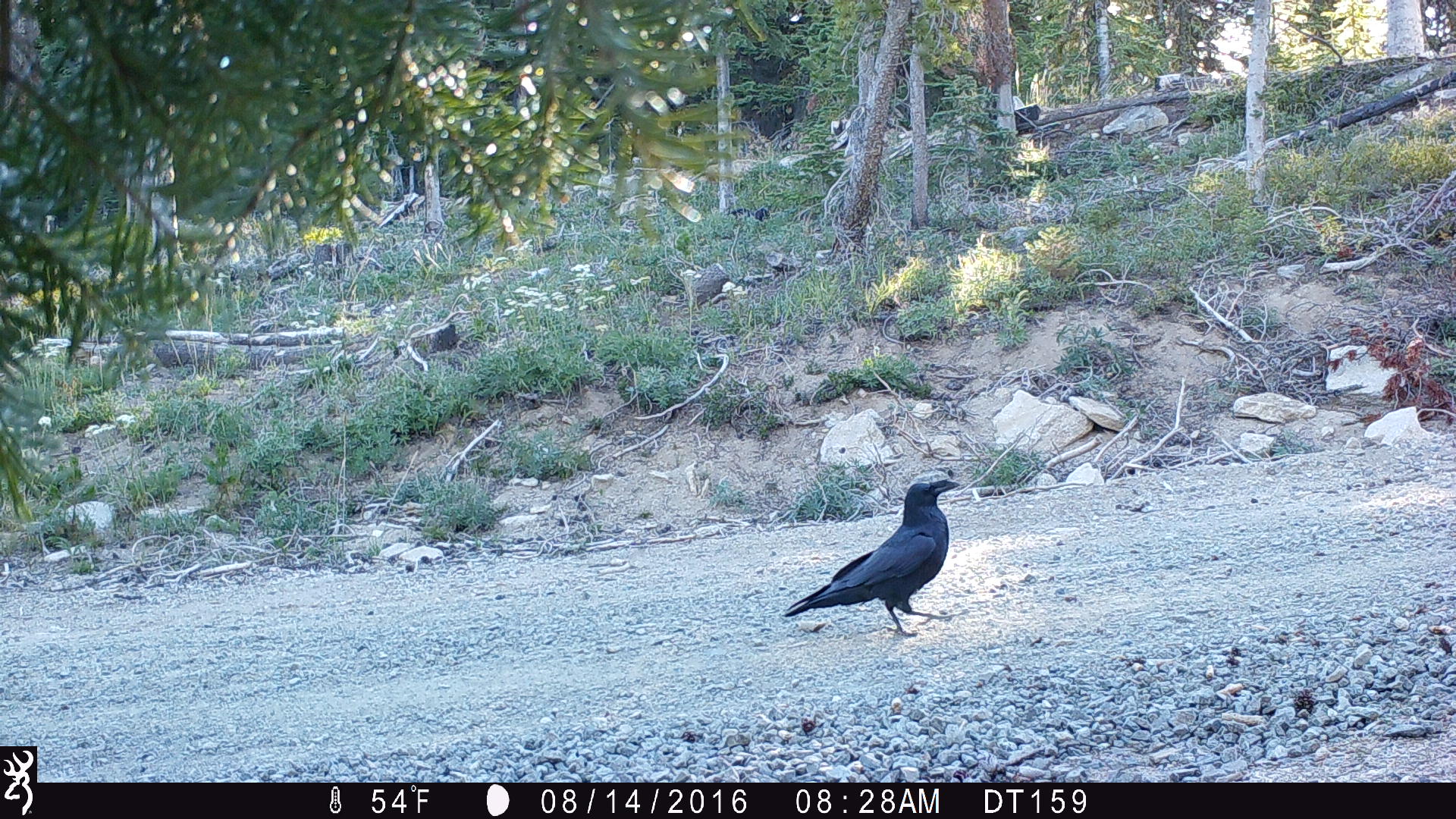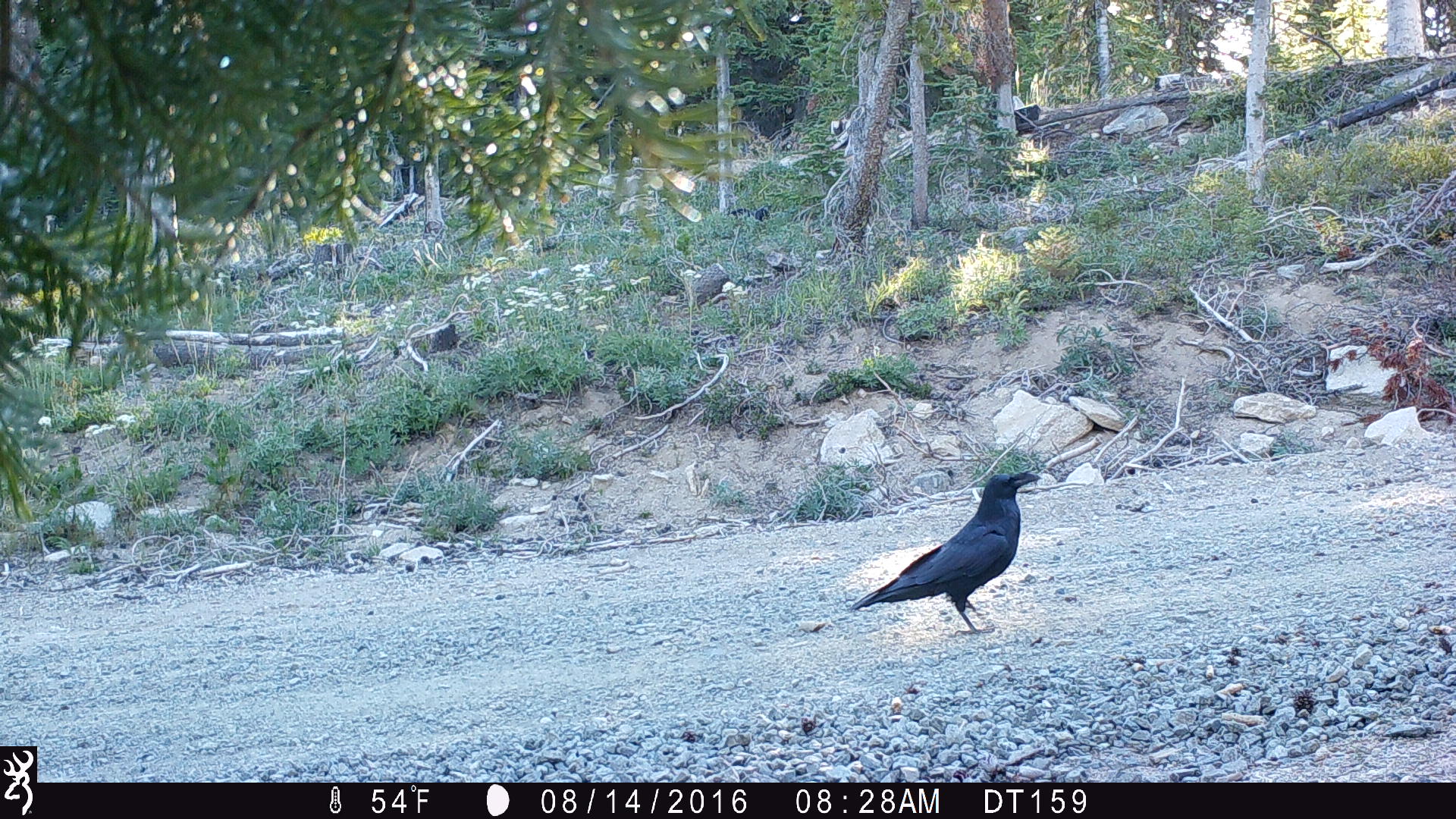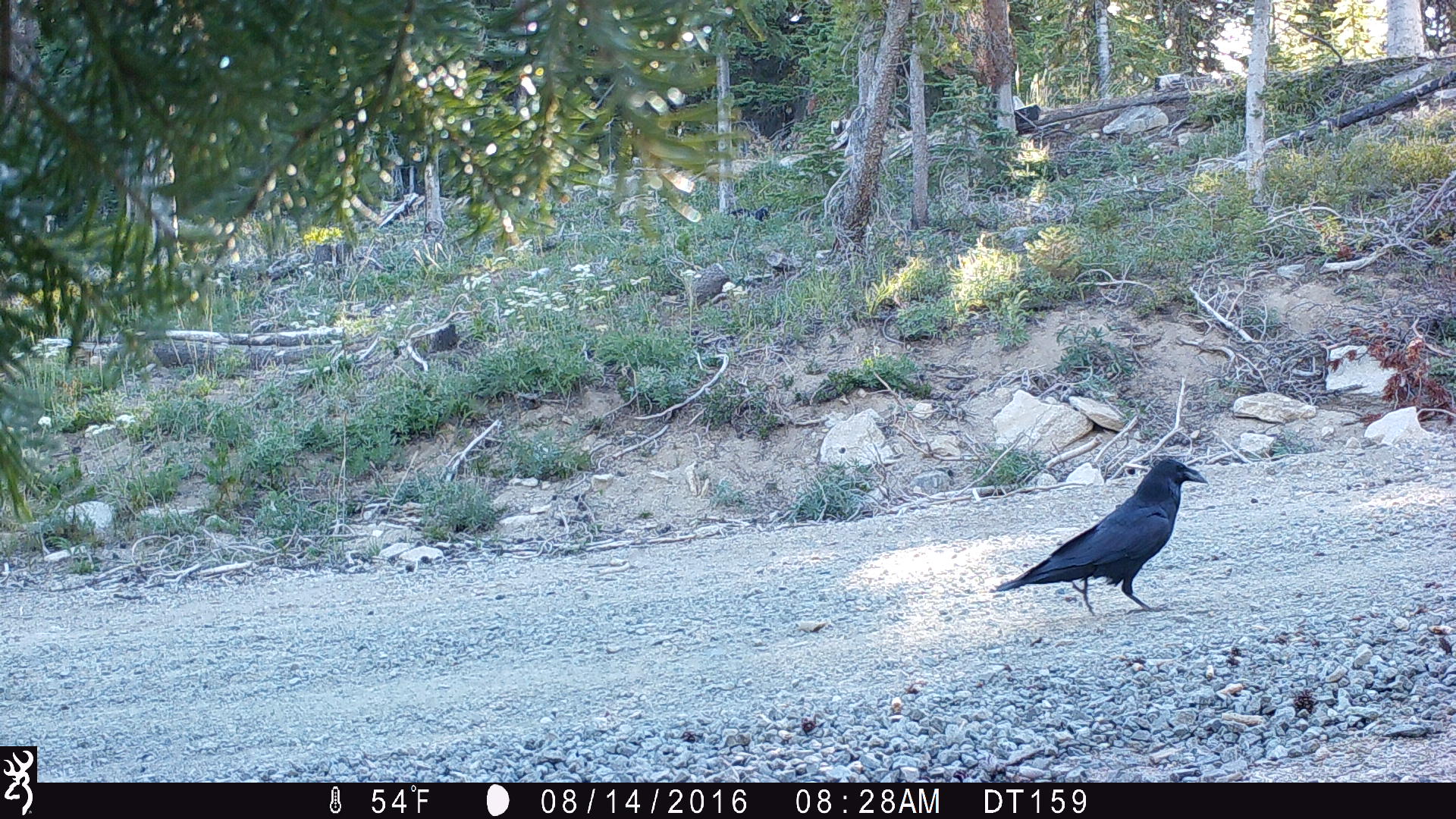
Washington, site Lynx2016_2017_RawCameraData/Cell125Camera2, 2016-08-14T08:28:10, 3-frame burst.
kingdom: Animalia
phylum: Chordata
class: Aves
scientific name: Aves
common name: birds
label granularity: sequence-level